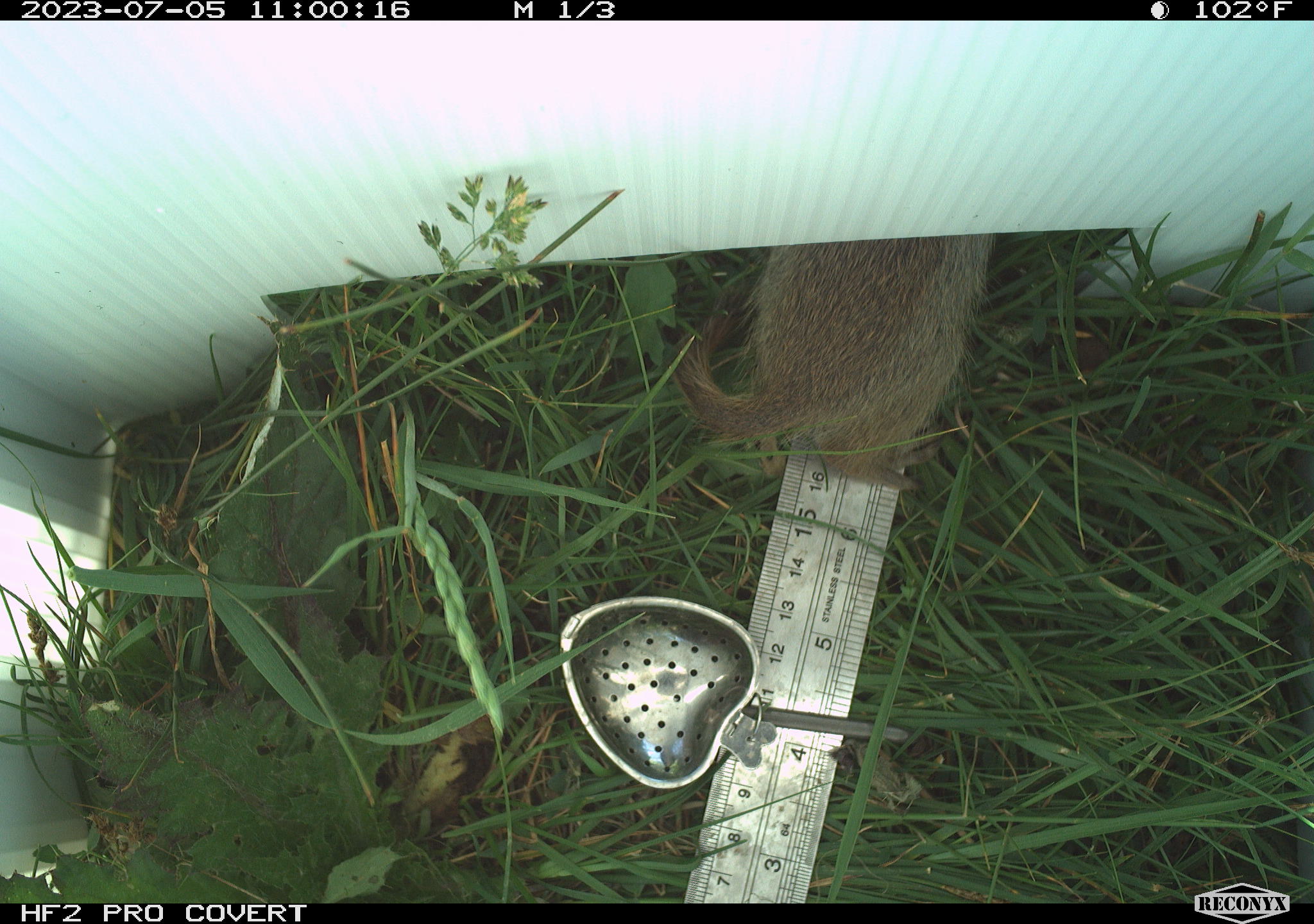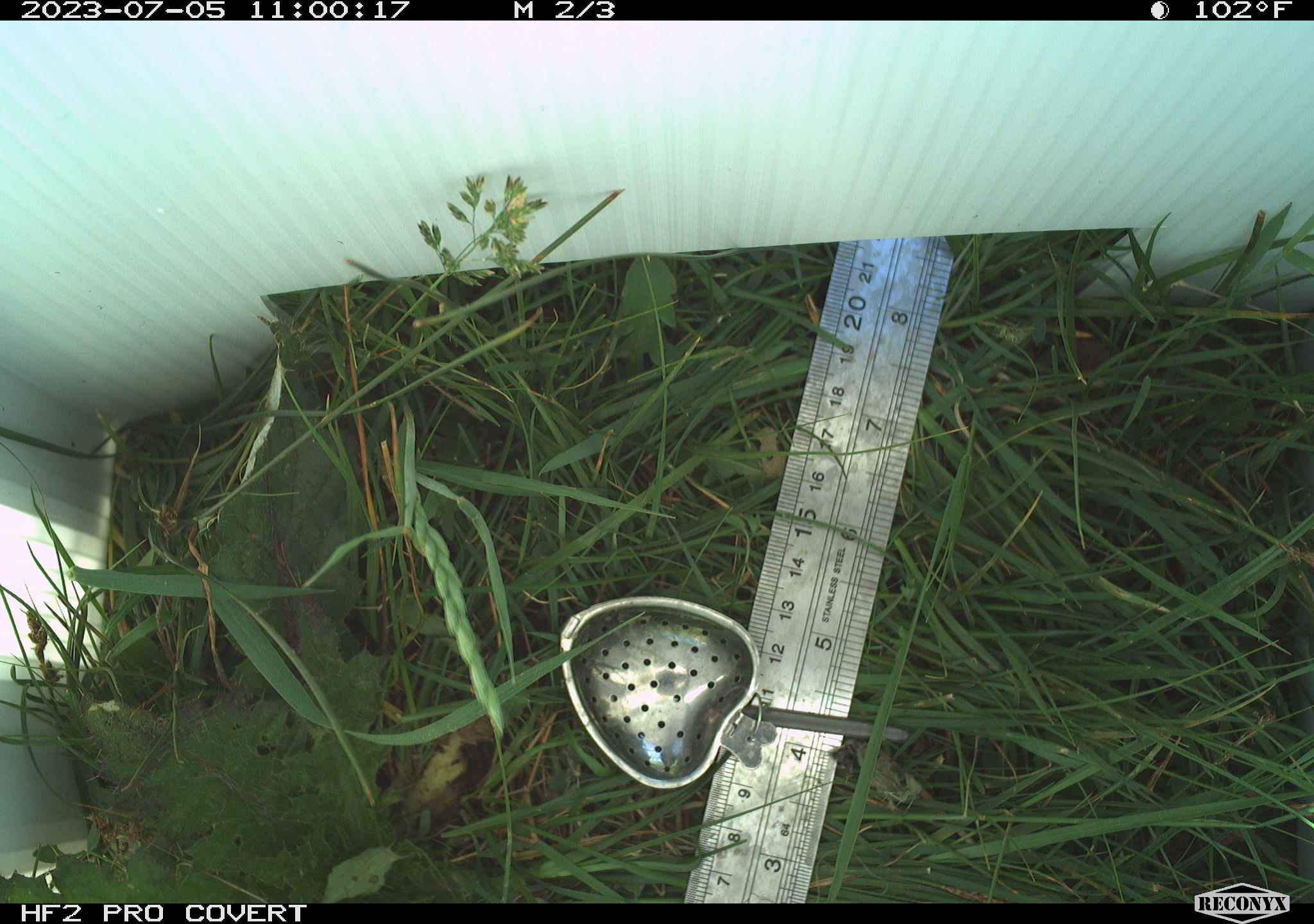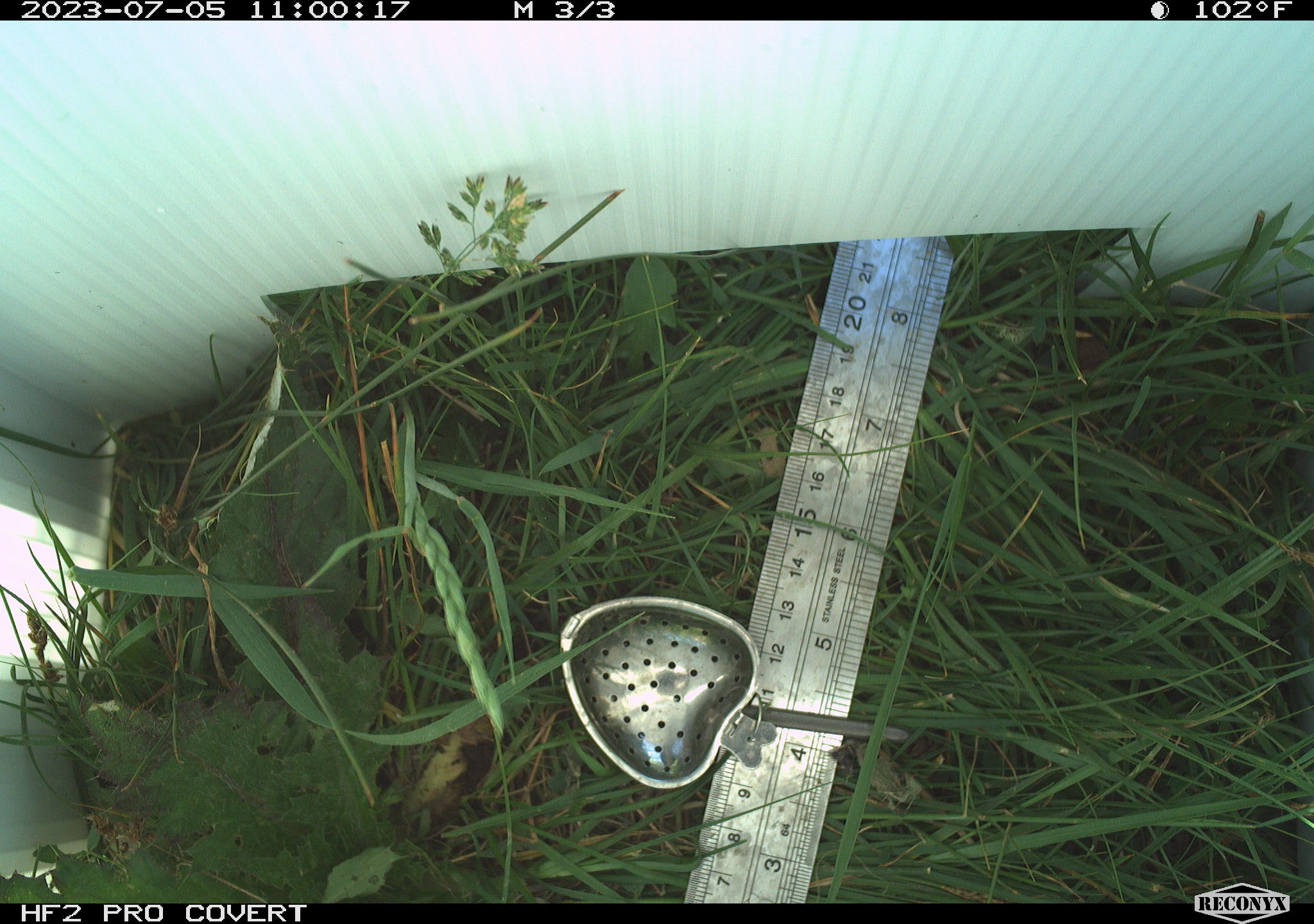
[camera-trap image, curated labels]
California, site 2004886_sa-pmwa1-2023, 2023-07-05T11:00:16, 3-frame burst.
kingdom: Animalia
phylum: Chordata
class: Mammalia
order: Rodentia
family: Sciuridae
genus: Urocitellus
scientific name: Urocitellus beldingi beldingi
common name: belding's ground squirrel